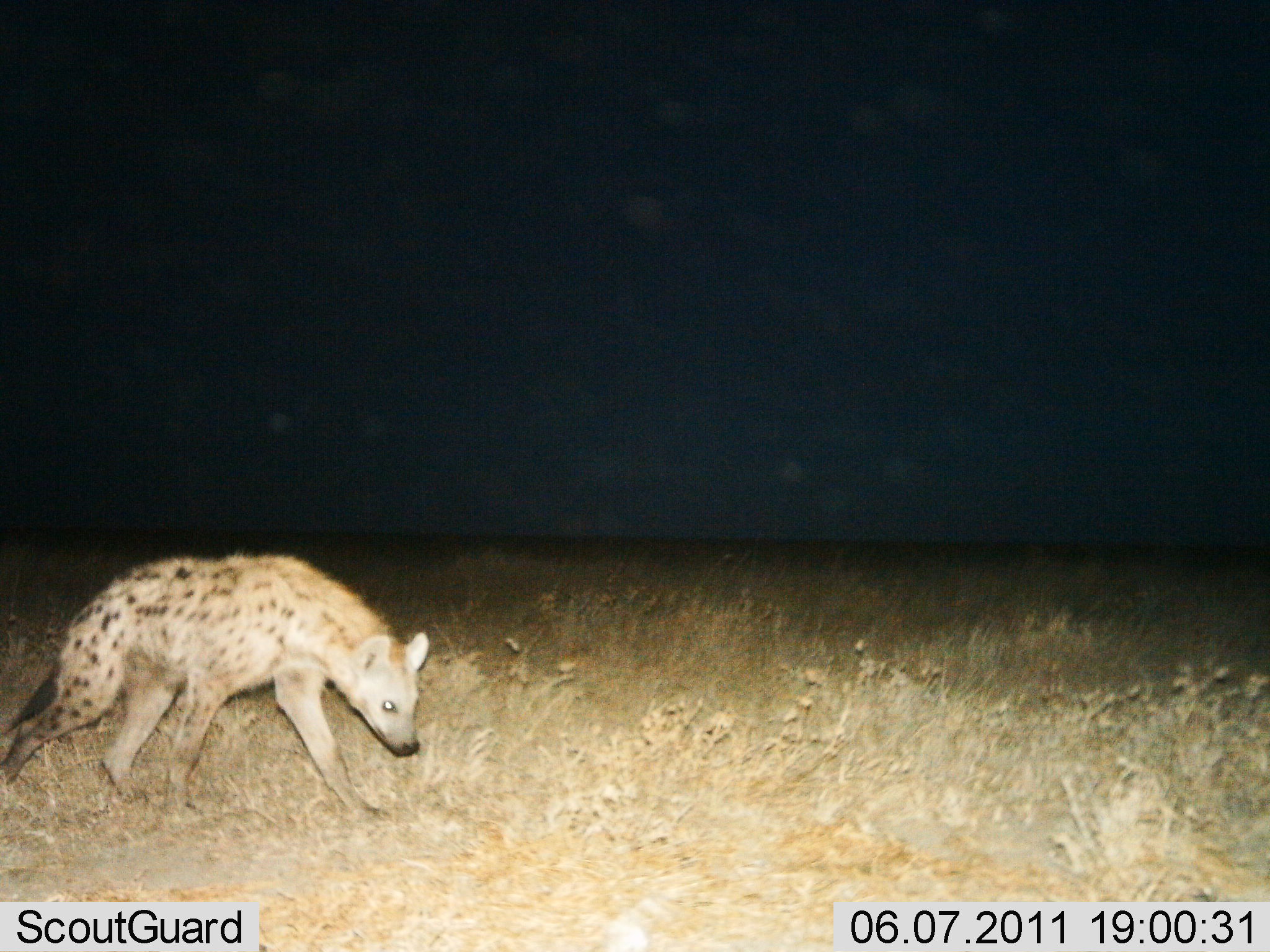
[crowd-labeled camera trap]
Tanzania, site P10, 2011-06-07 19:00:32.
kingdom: Animalia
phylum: Chordata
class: Mammalia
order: Carnivora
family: Hyaenidae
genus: Crocuta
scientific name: Crocuta crocuta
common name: spotted hyena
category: hyenaspotted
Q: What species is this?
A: Hyenaspotted (spotted hyena) (Crocuta crocuta).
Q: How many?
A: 1.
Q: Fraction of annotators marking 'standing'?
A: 18%.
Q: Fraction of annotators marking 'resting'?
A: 0%.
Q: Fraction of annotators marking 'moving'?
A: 91%.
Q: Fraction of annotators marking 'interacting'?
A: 0%.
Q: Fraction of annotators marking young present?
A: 0%.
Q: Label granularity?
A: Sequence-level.